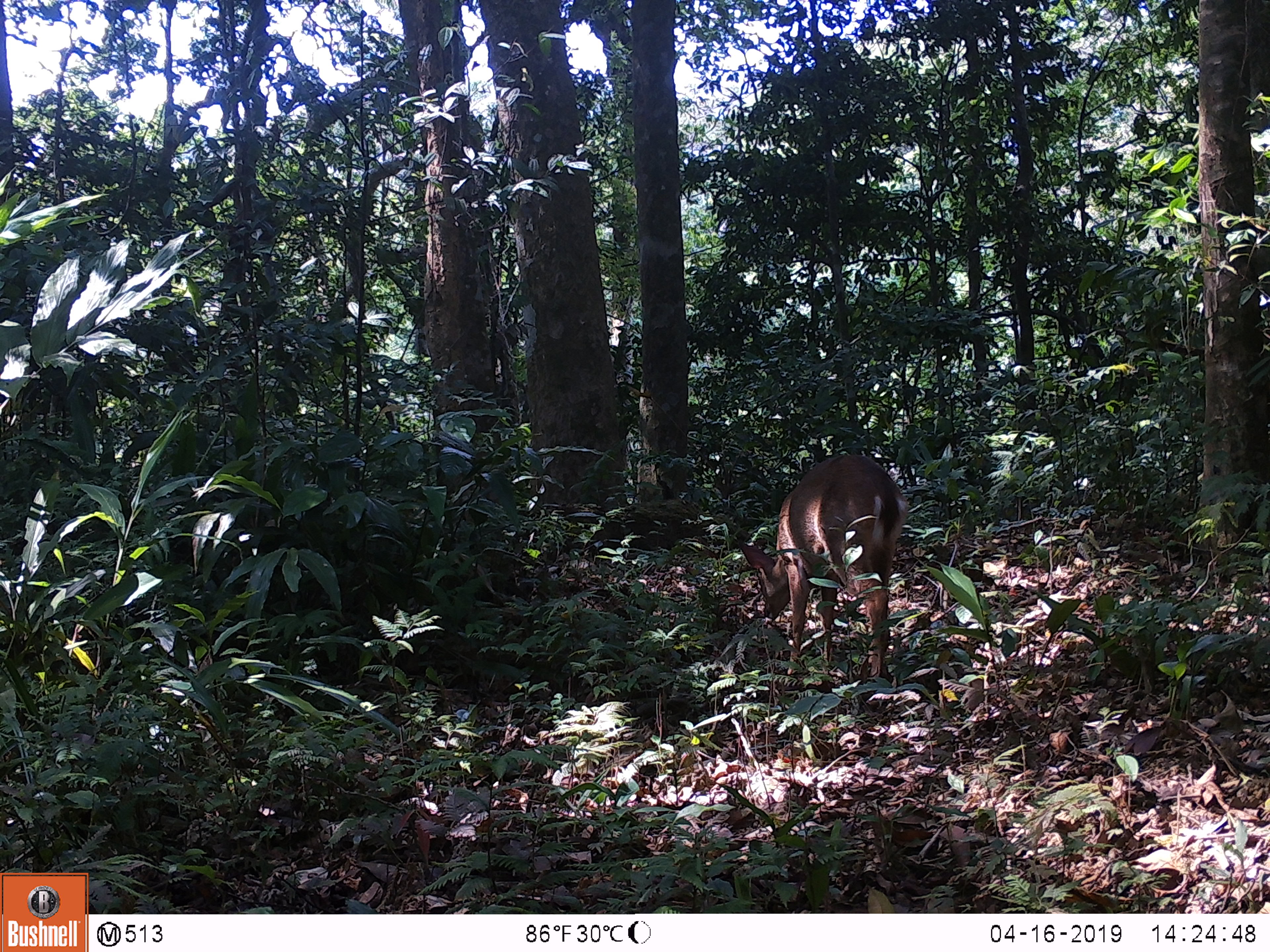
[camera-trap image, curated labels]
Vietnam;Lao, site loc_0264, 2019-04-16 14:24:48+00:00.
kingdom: Animalia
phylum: Chordata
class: Mammalia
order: Artiodactyla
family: Cervidae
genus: Muntiacus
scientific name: Muntiacus vuquangensis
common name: large-antlered muntjac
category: large antlered muntjac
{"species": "large antlered muntjac (large-antlered muntjac) (Muntiacus vuquangensis)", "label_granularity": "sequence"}